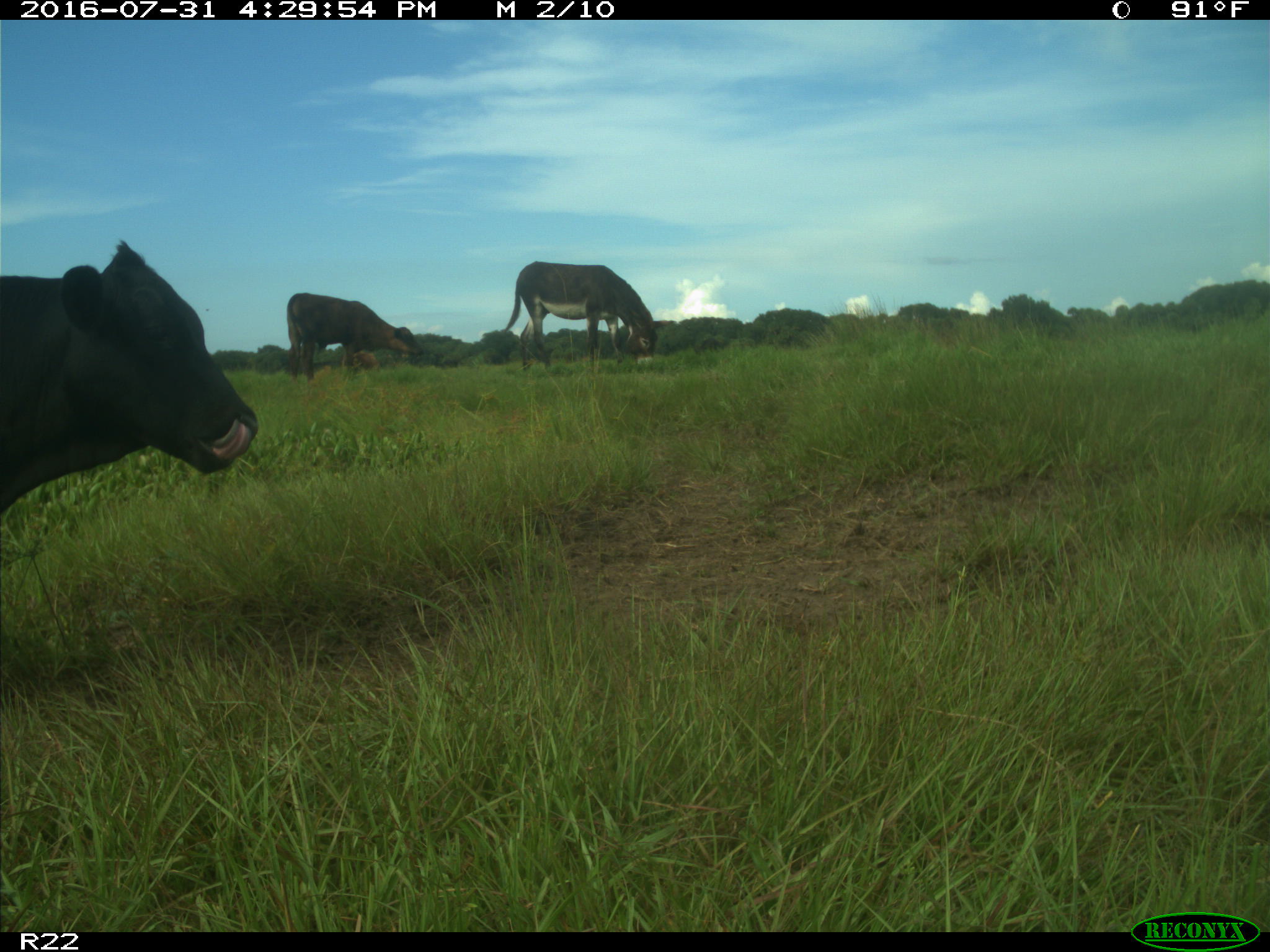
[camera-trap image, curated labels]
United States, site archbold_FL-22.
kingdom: Animalia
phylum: Chordata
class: Mammalia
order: Artiodactyla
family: Bovidae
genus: Bos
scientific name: Bos taurus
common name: domestic cow